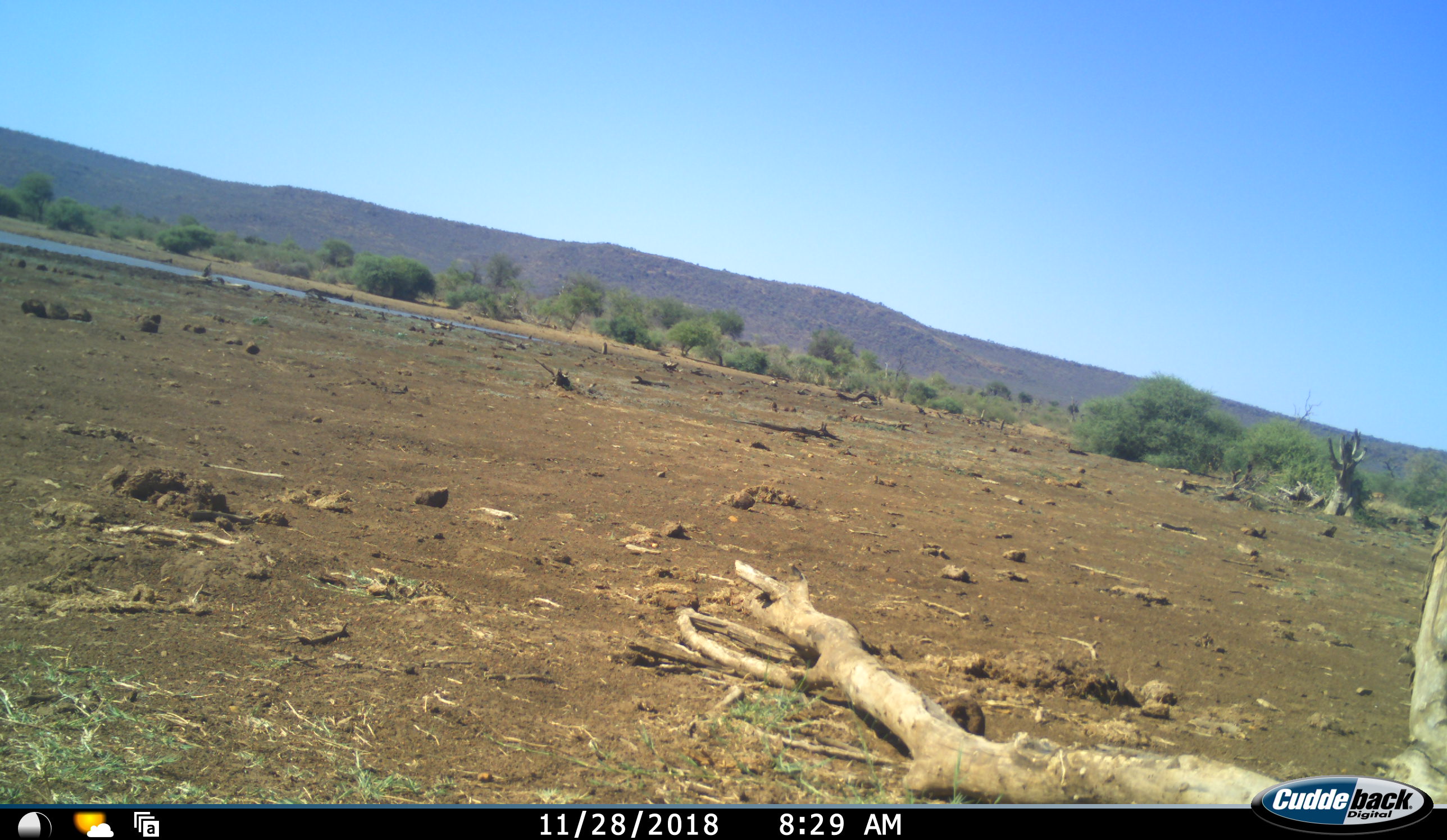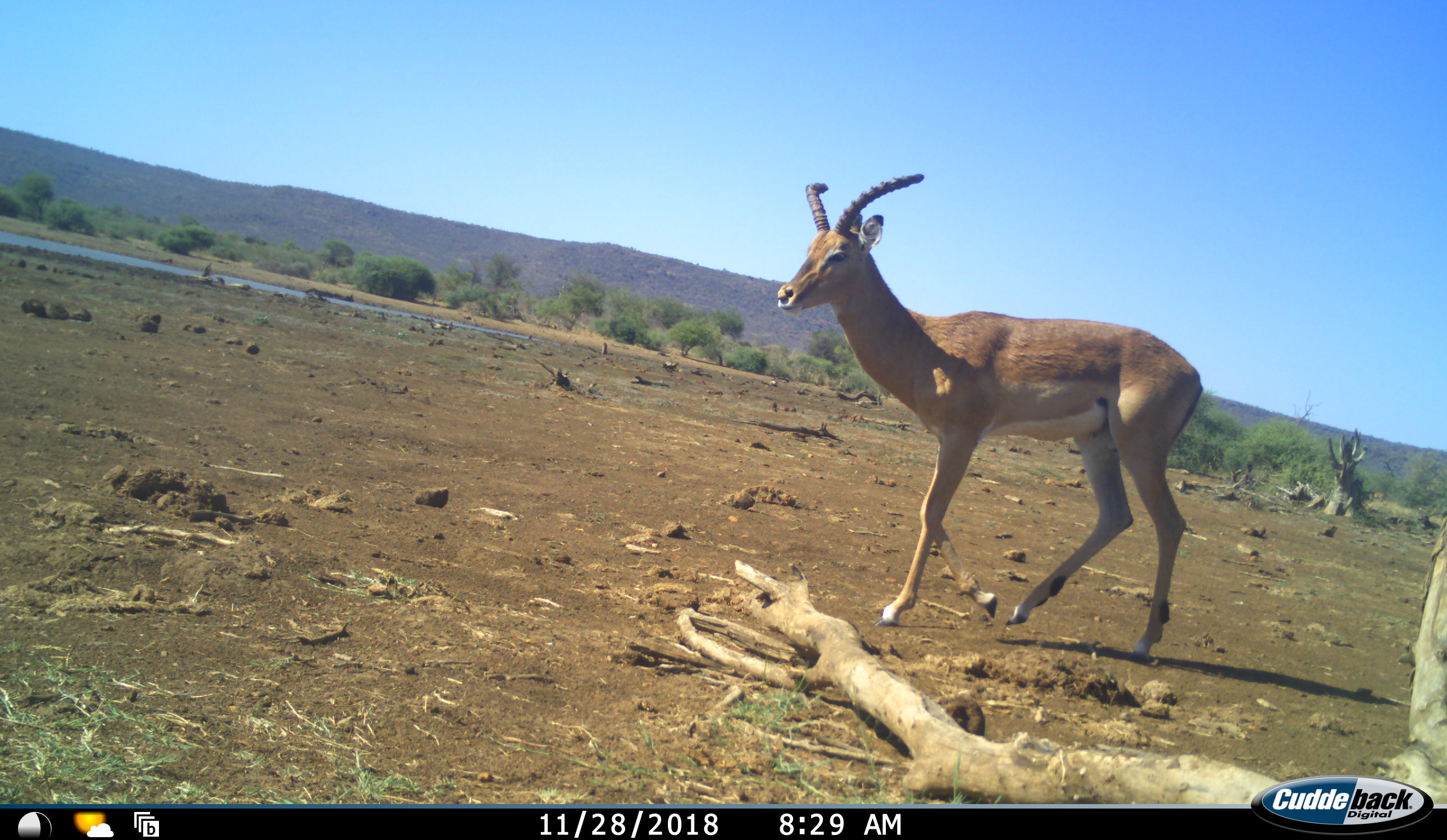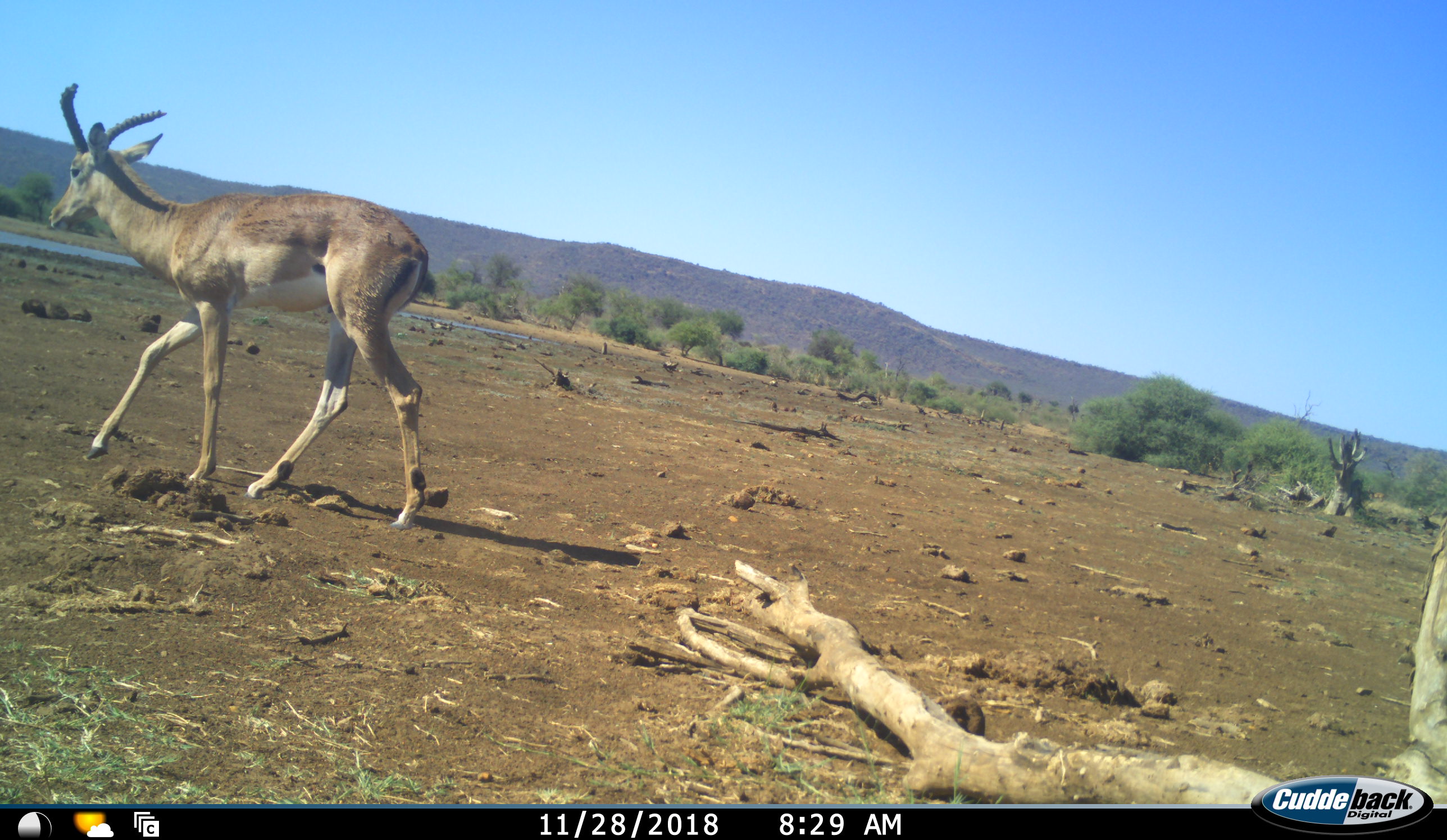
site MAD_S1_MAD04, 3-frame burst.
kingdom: Animalia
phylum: Chordata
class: Mammalia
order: Artiodactyla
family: Bovidae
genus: Aepyceros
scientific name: Aepyceros melampus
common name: impala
Impala (Aepyceros melampus), count 1. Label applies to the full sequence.